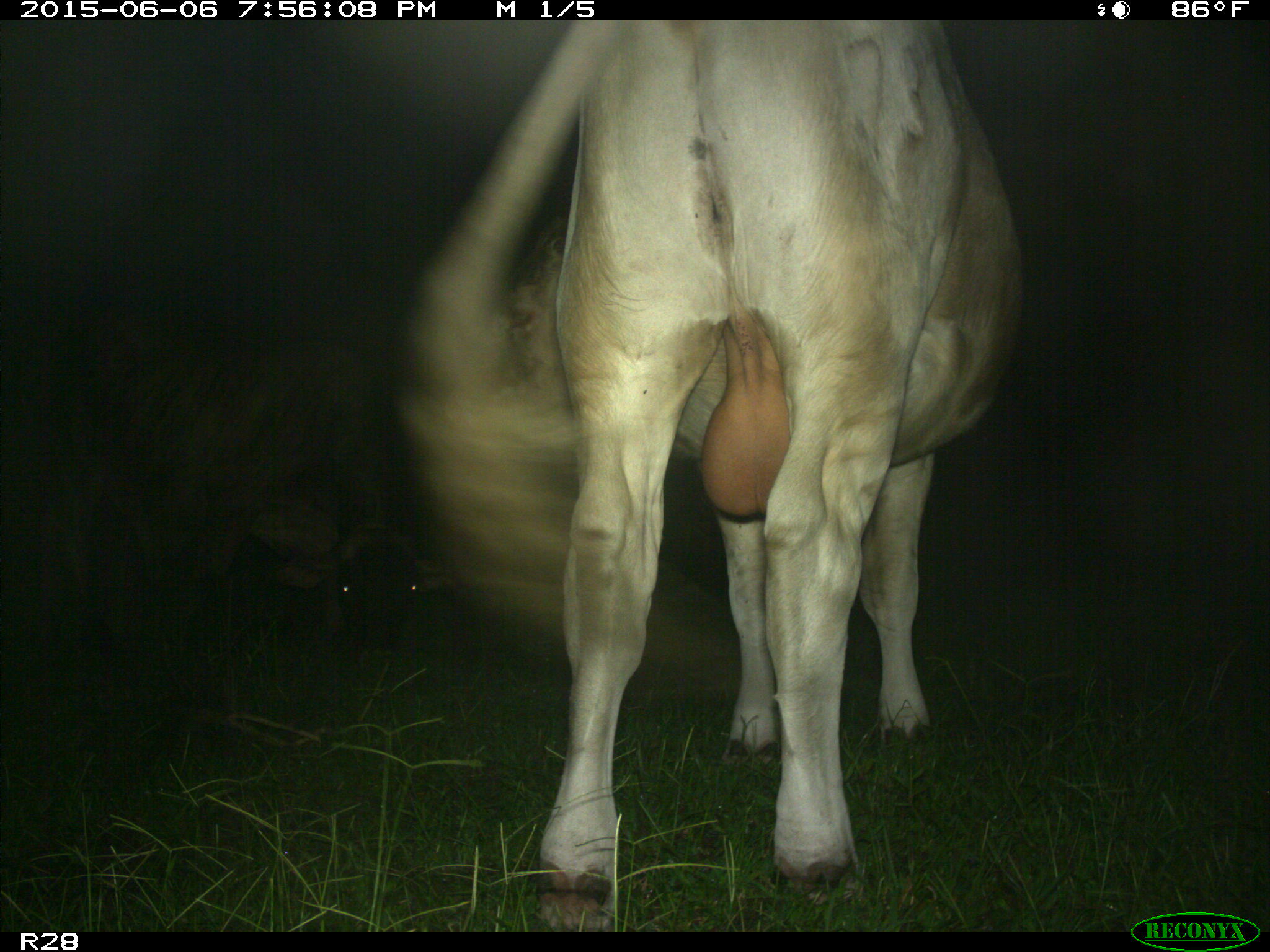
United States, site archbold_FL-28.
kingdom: Animalia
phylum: Chordata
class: Mammalia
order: Artiodactyla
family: Bovidae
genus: Bos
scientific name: Bos taurus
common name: domestic cow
Bos taurus (domestic cow).